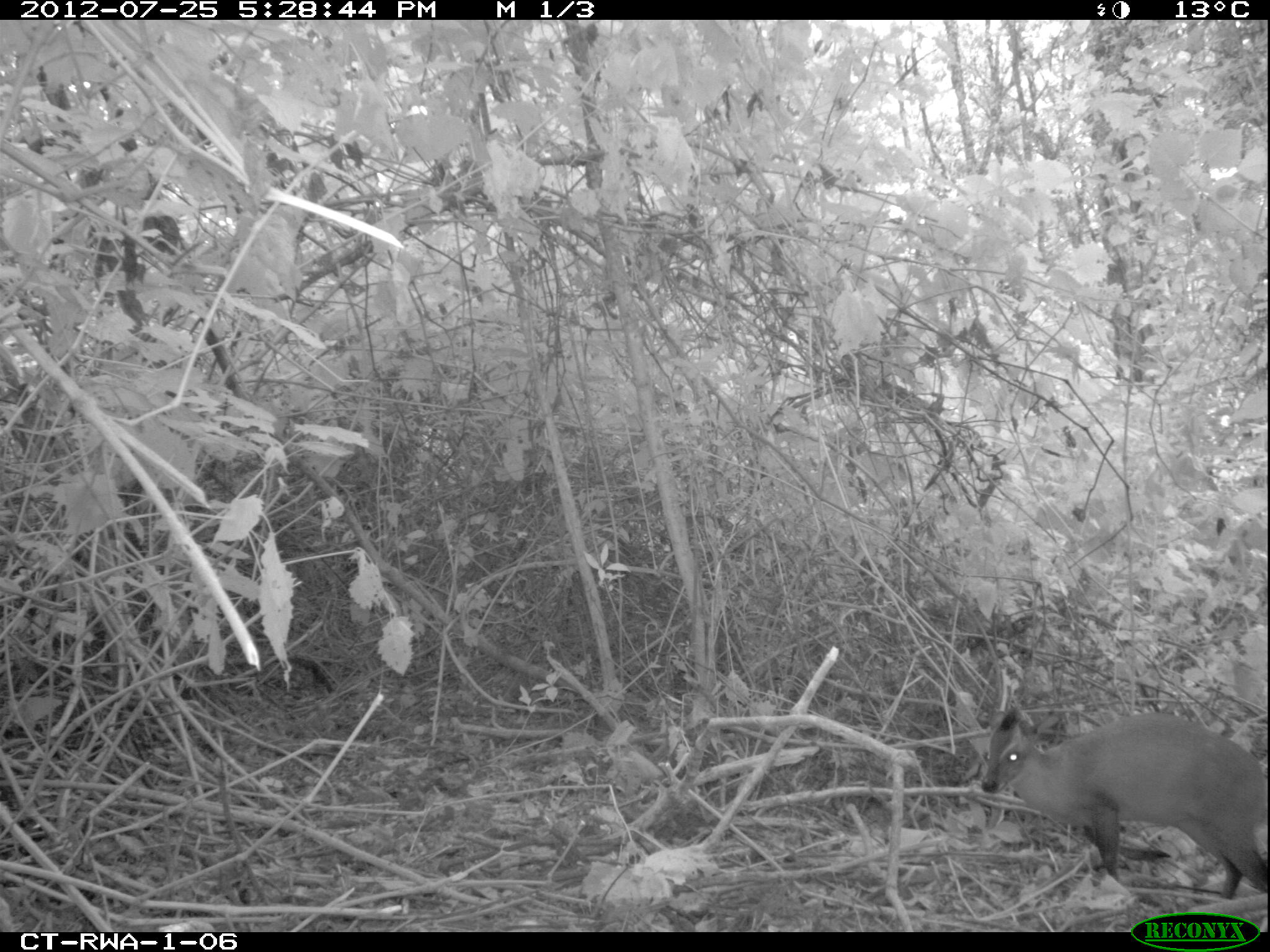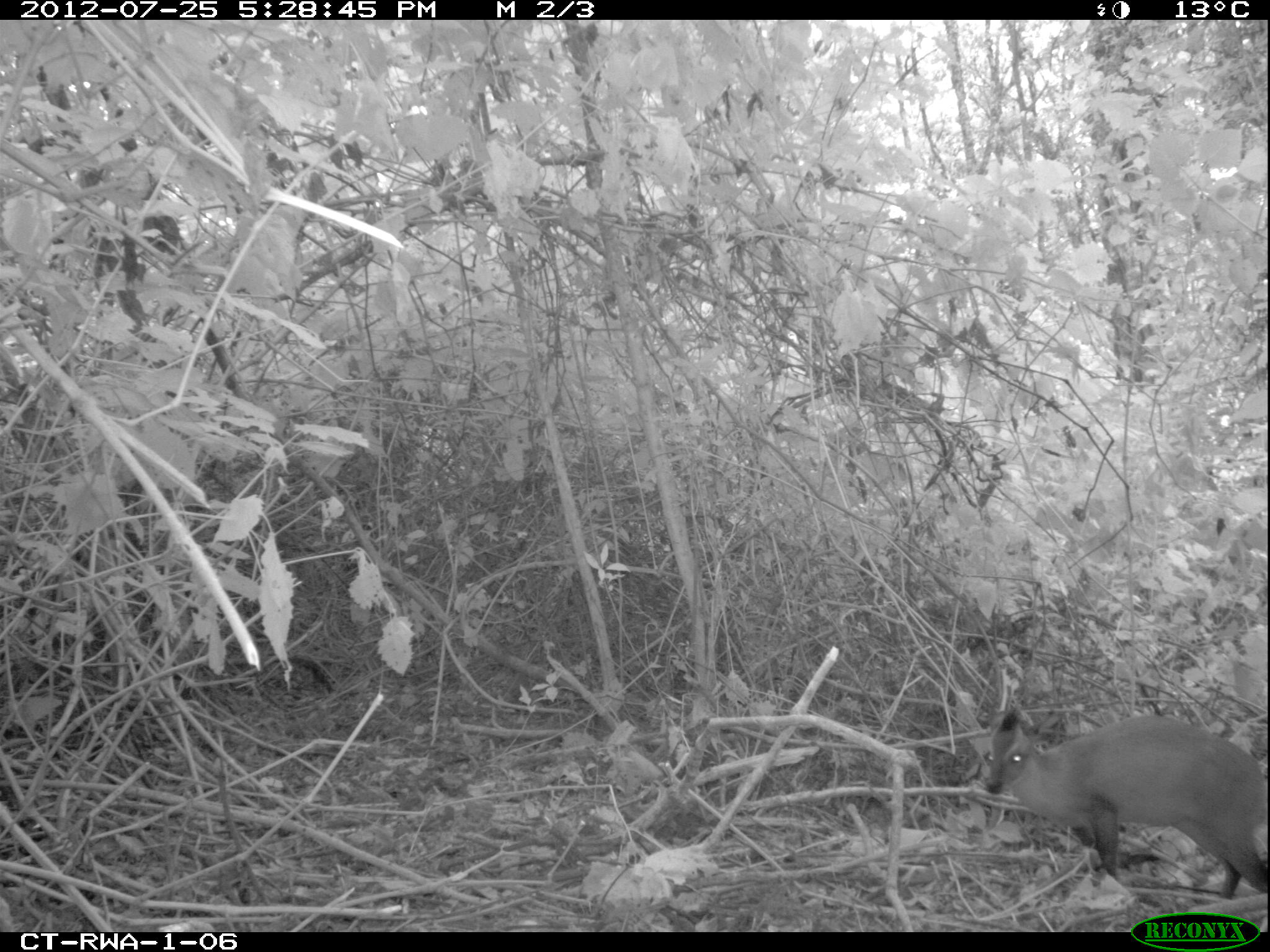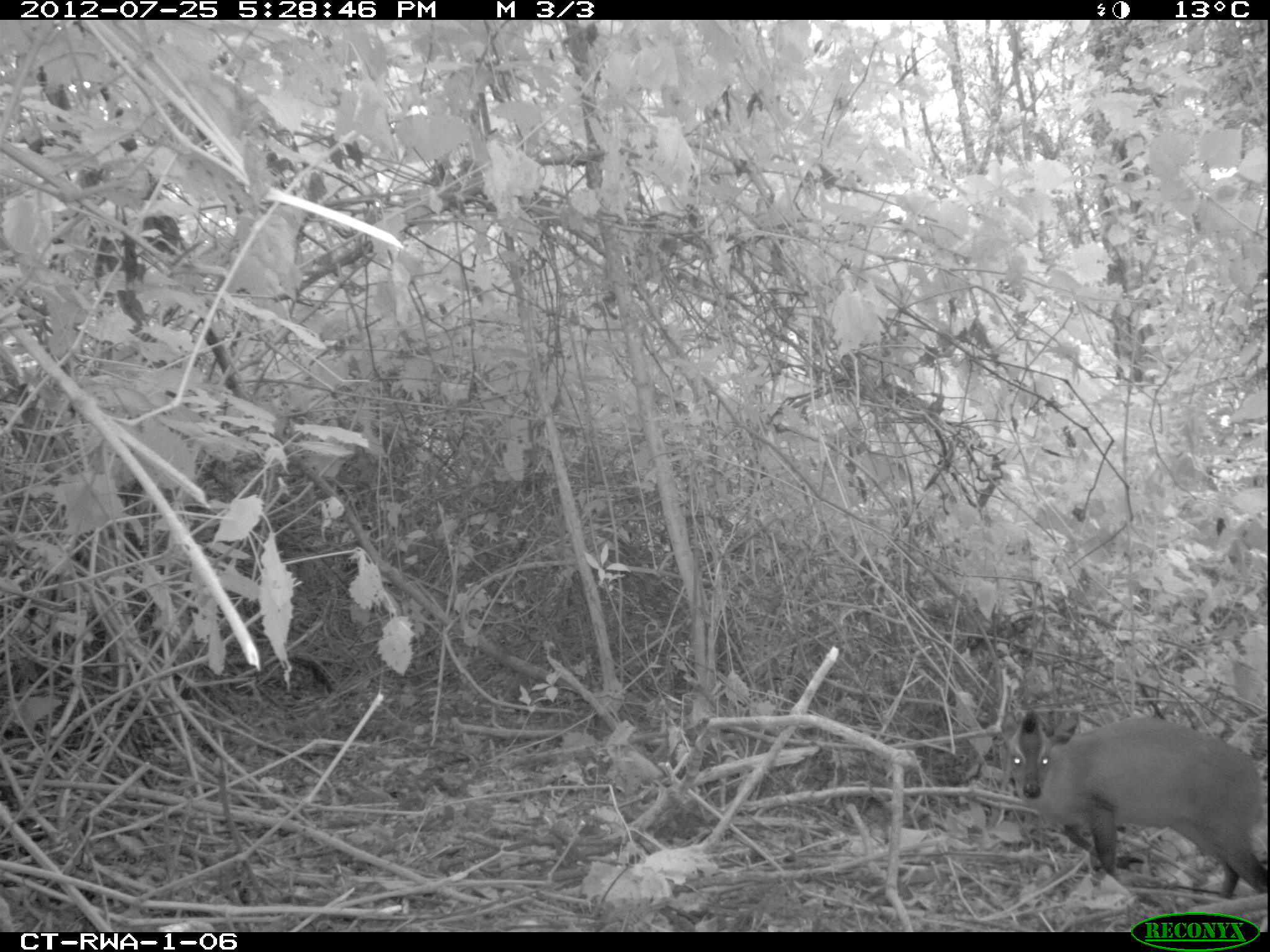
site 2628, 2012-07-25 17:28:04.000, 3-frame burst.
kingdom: Animalia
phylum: Chordata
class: Mammalia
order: Artiodactyla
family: Bovidae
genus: Cephalophus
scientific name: Cephalophus nigrifrons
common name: black-fronted duiker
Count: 1.